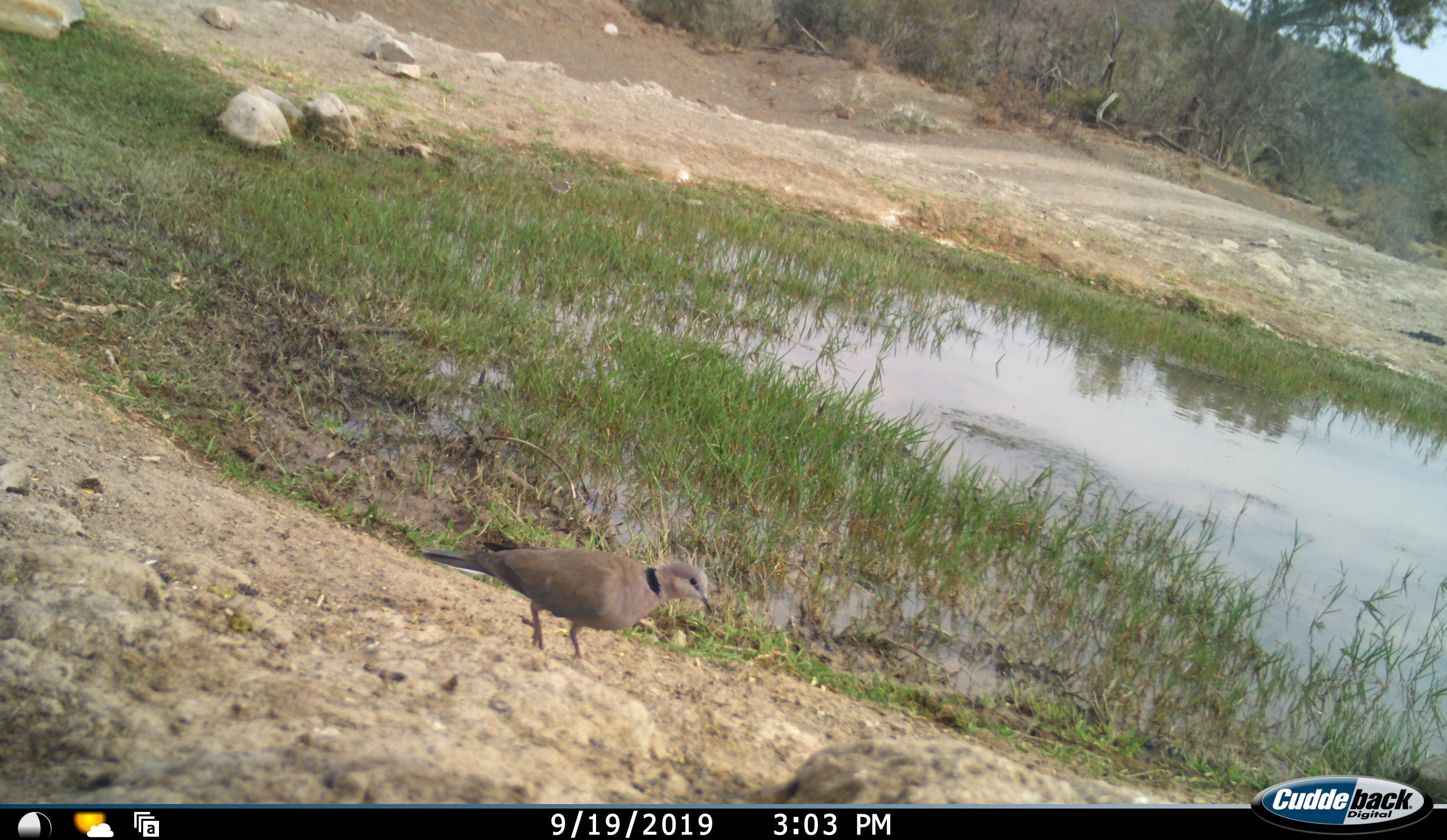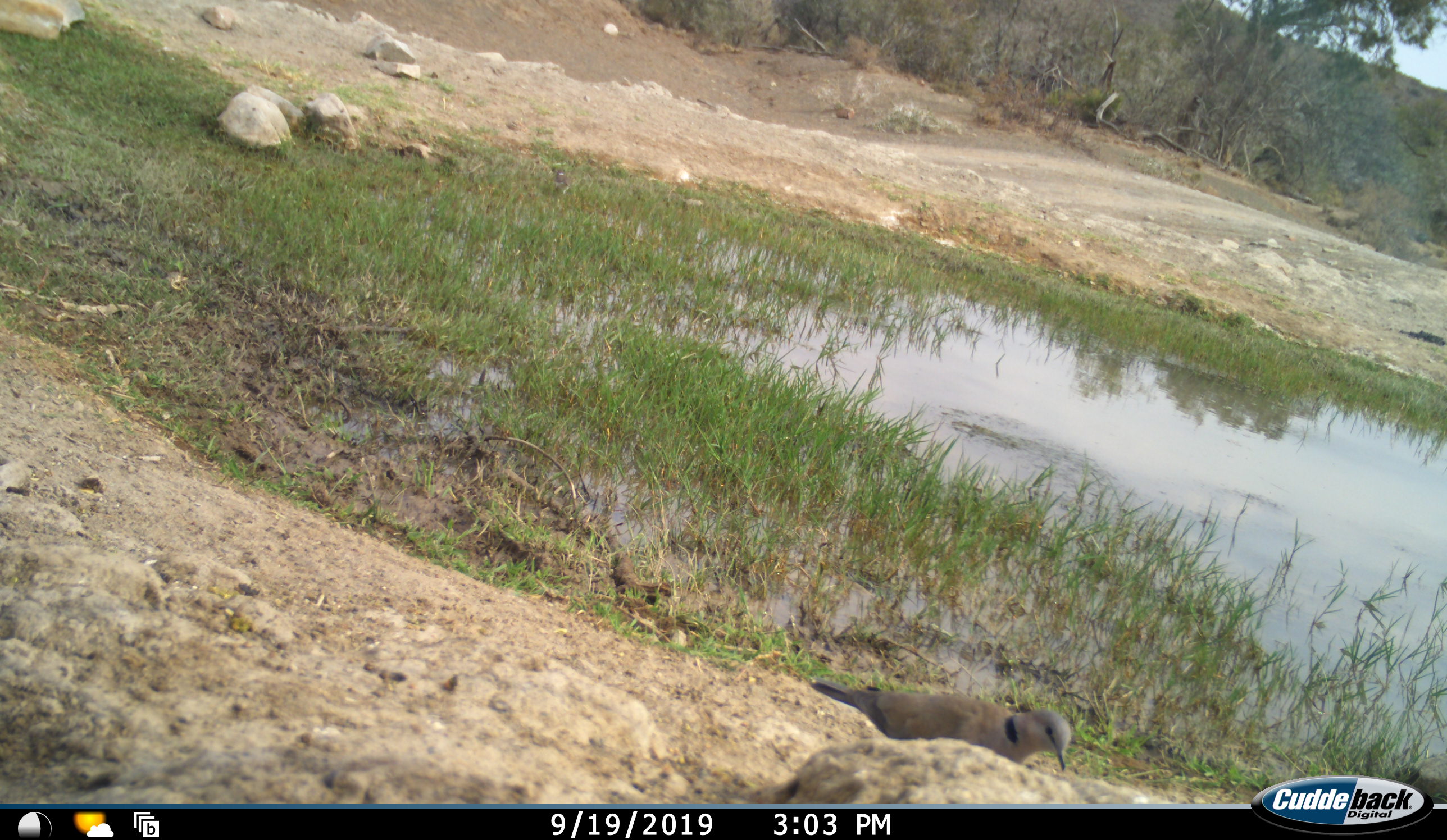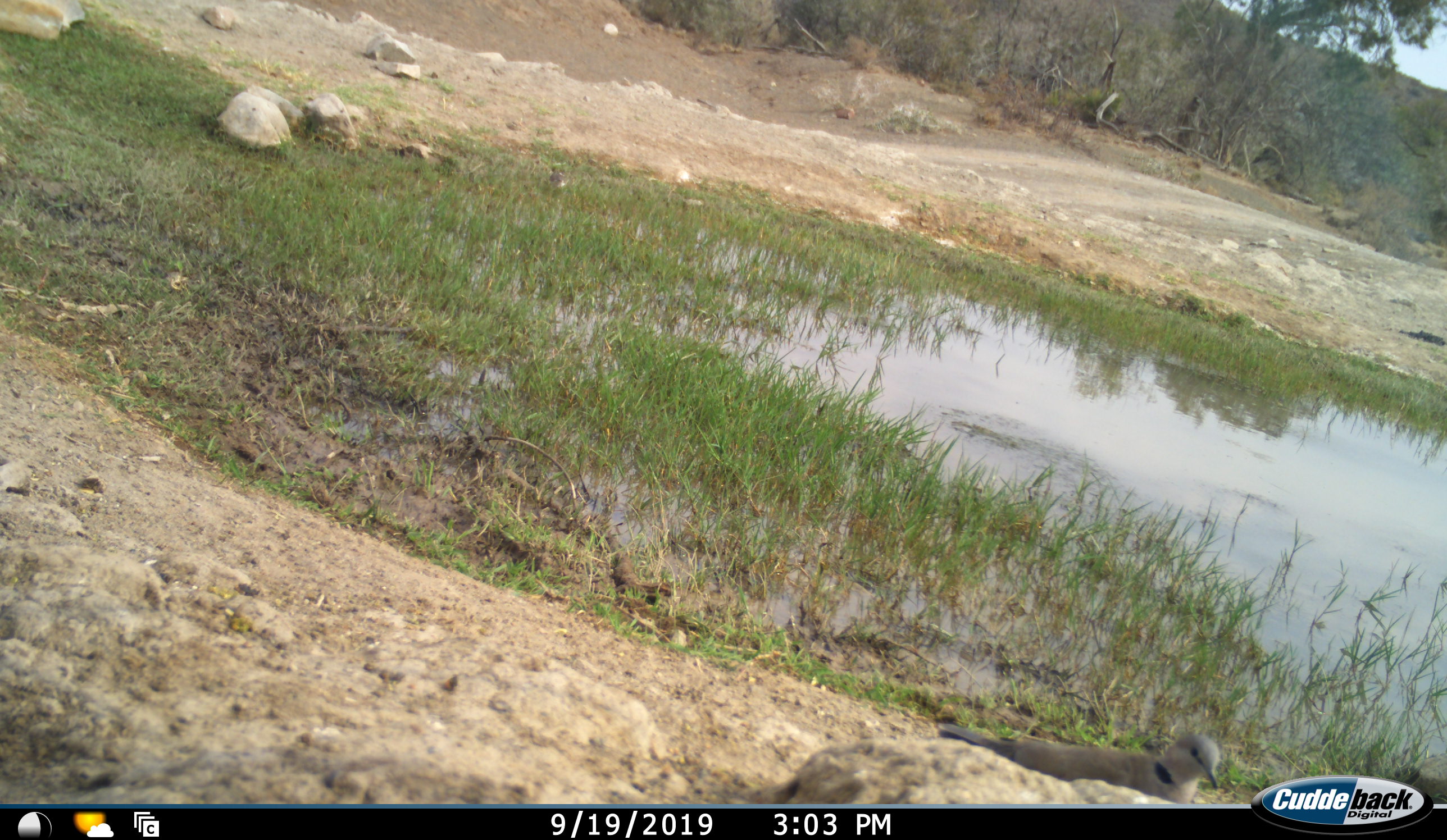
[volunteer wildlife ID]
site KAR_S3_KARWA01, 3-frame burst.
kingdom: Animalia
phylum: Chordata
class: Aves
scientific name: Aves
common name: bird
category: birdother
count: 2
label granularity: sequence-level